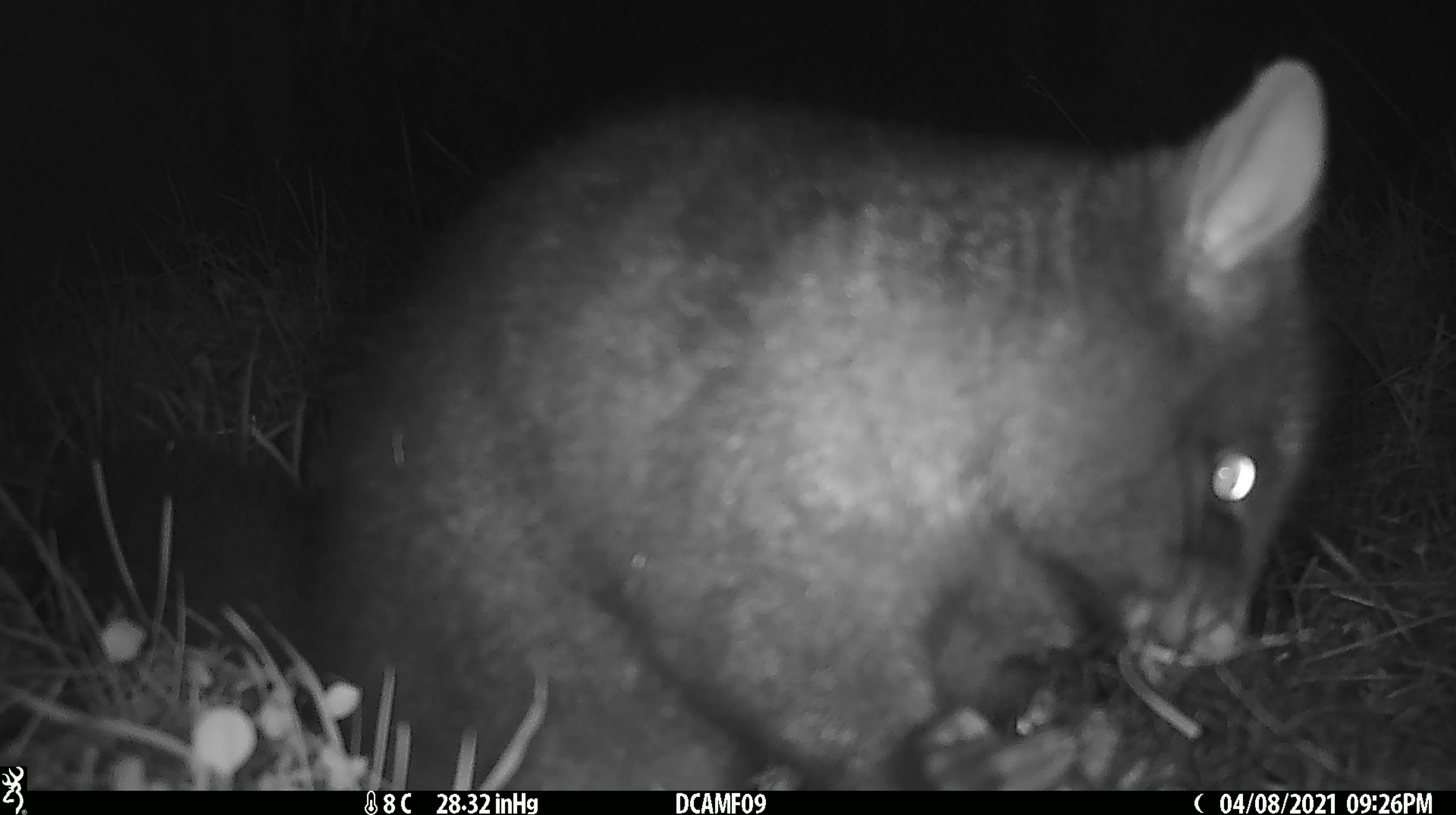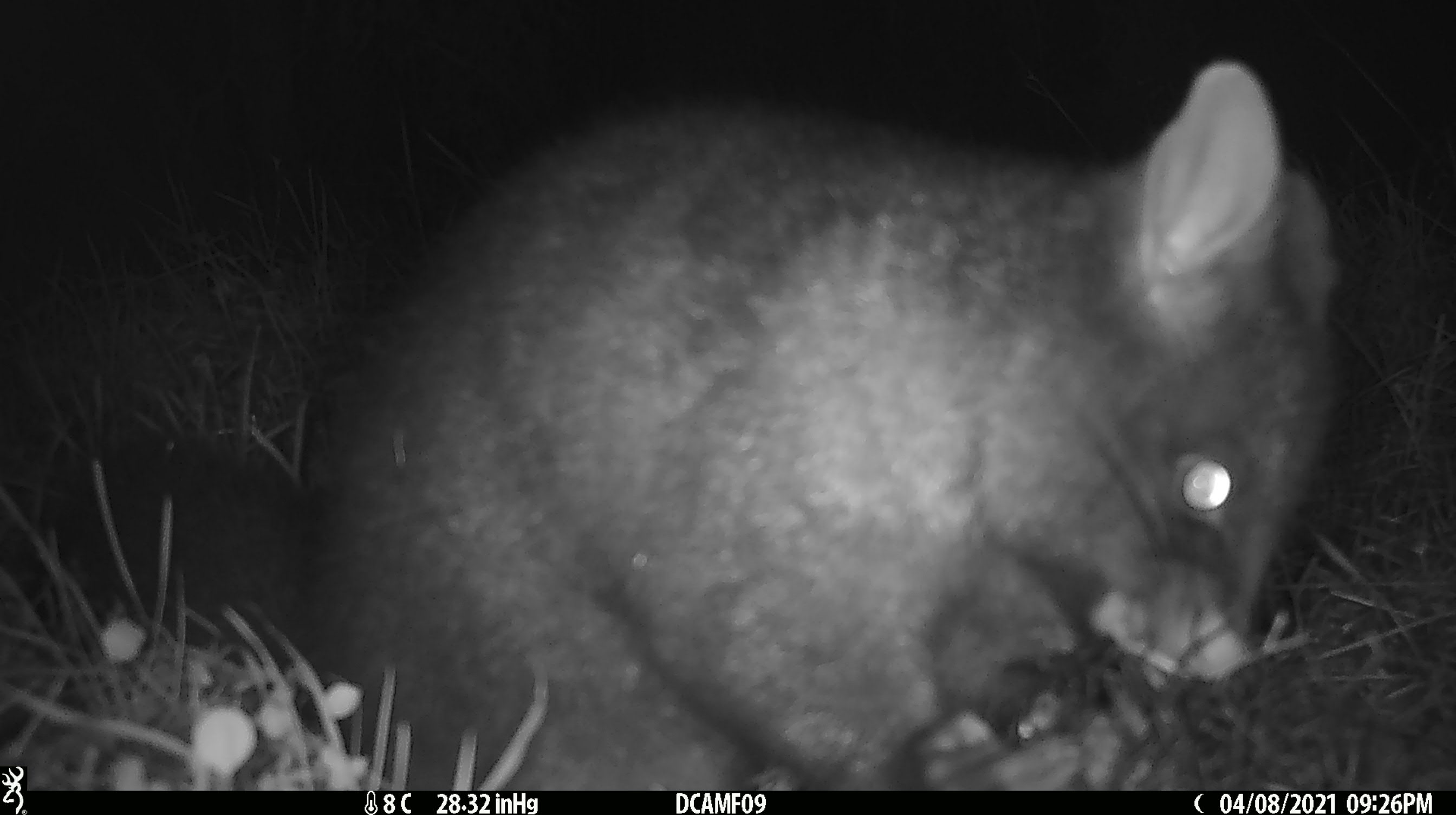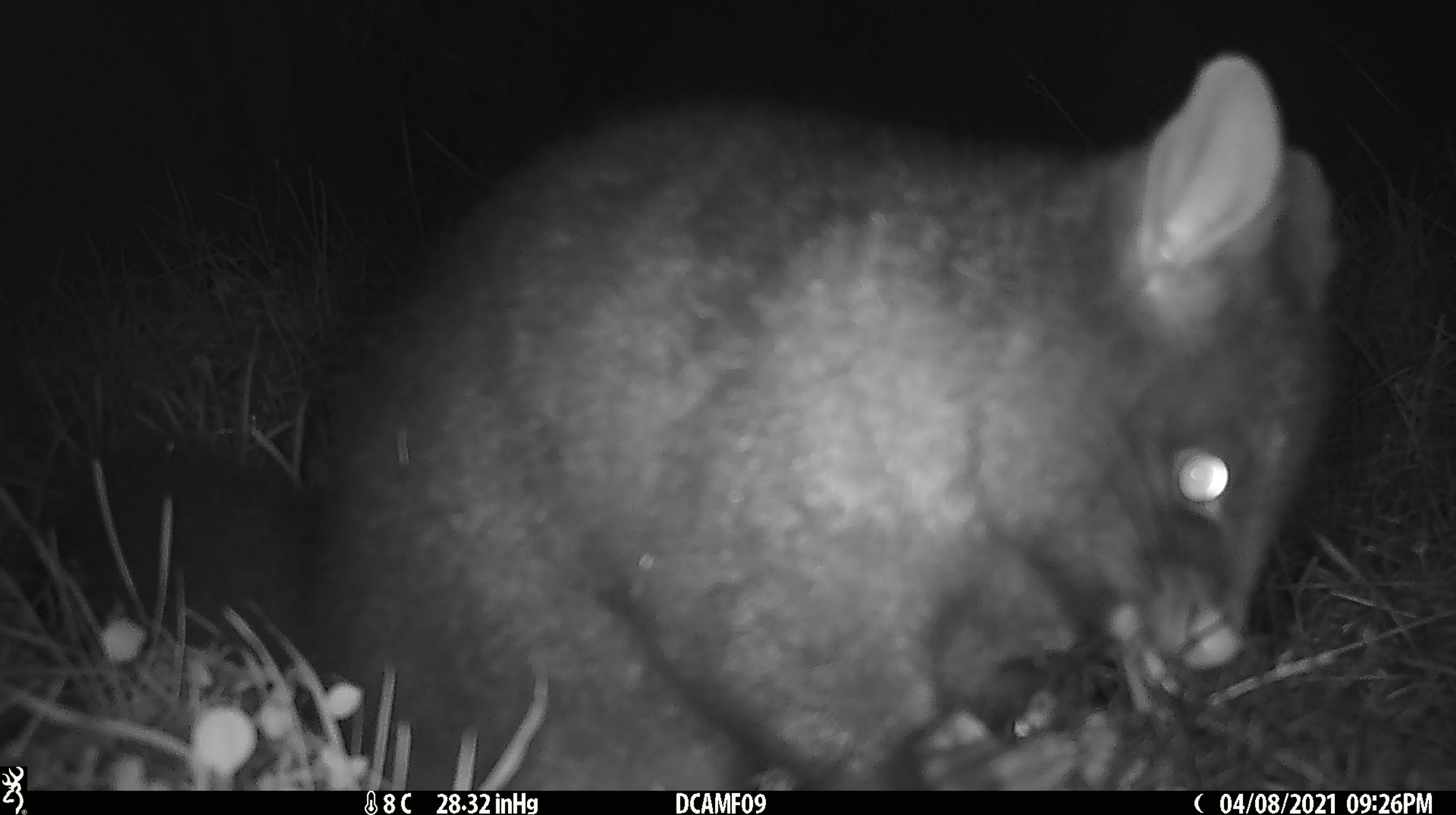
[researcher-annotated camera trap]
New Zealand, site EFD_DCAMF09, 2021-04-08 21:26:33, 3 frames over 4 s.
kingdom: Animalia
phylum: Chordata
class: Mammalia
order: Diprotodontia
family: Phalangeridae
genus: Trichosurus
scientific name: Trichosurus vulpecula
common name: common brushtail possum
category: possum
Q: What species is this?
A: Possum (common brushtail possum) (Trichosurus vulpecula).